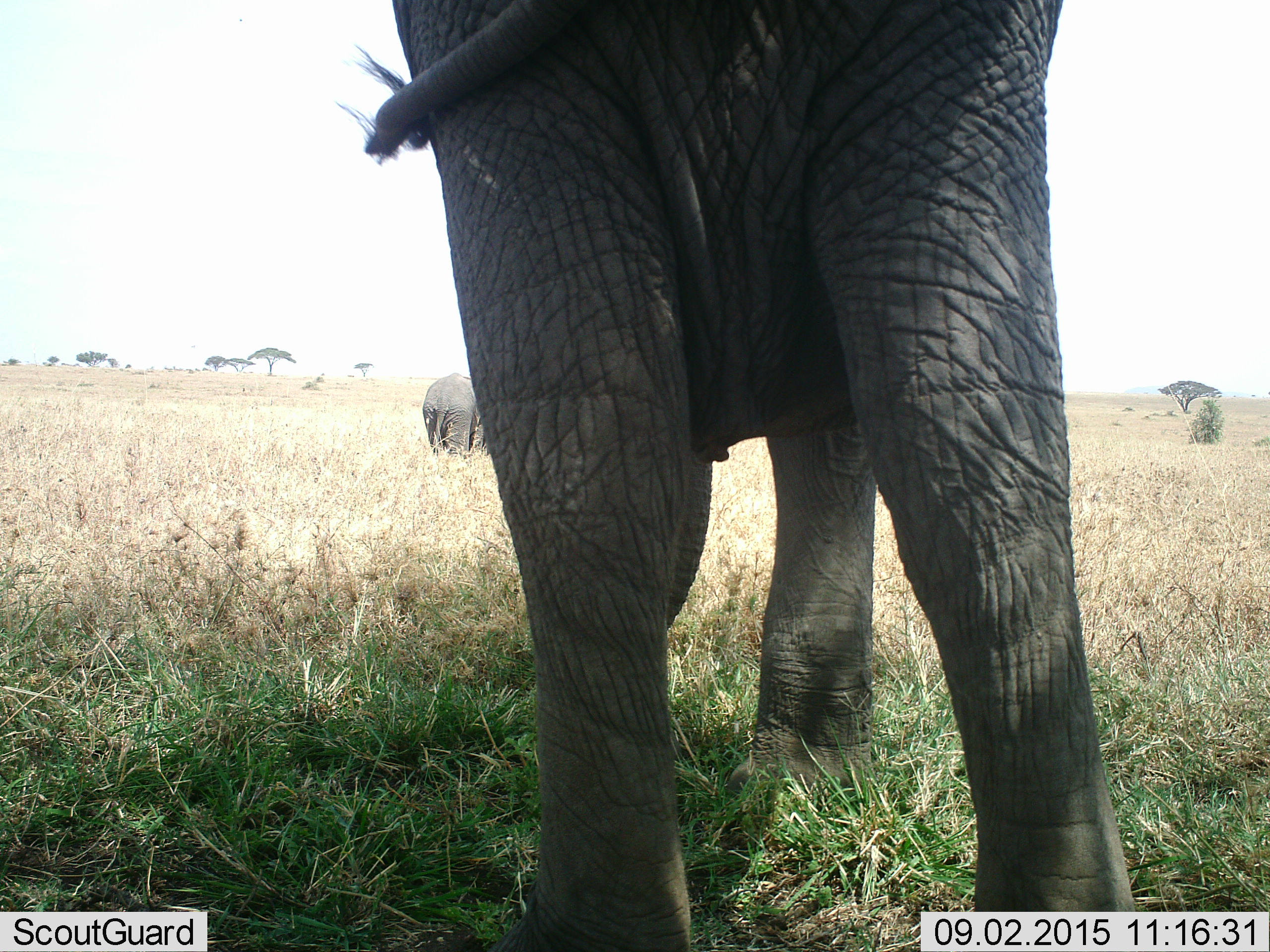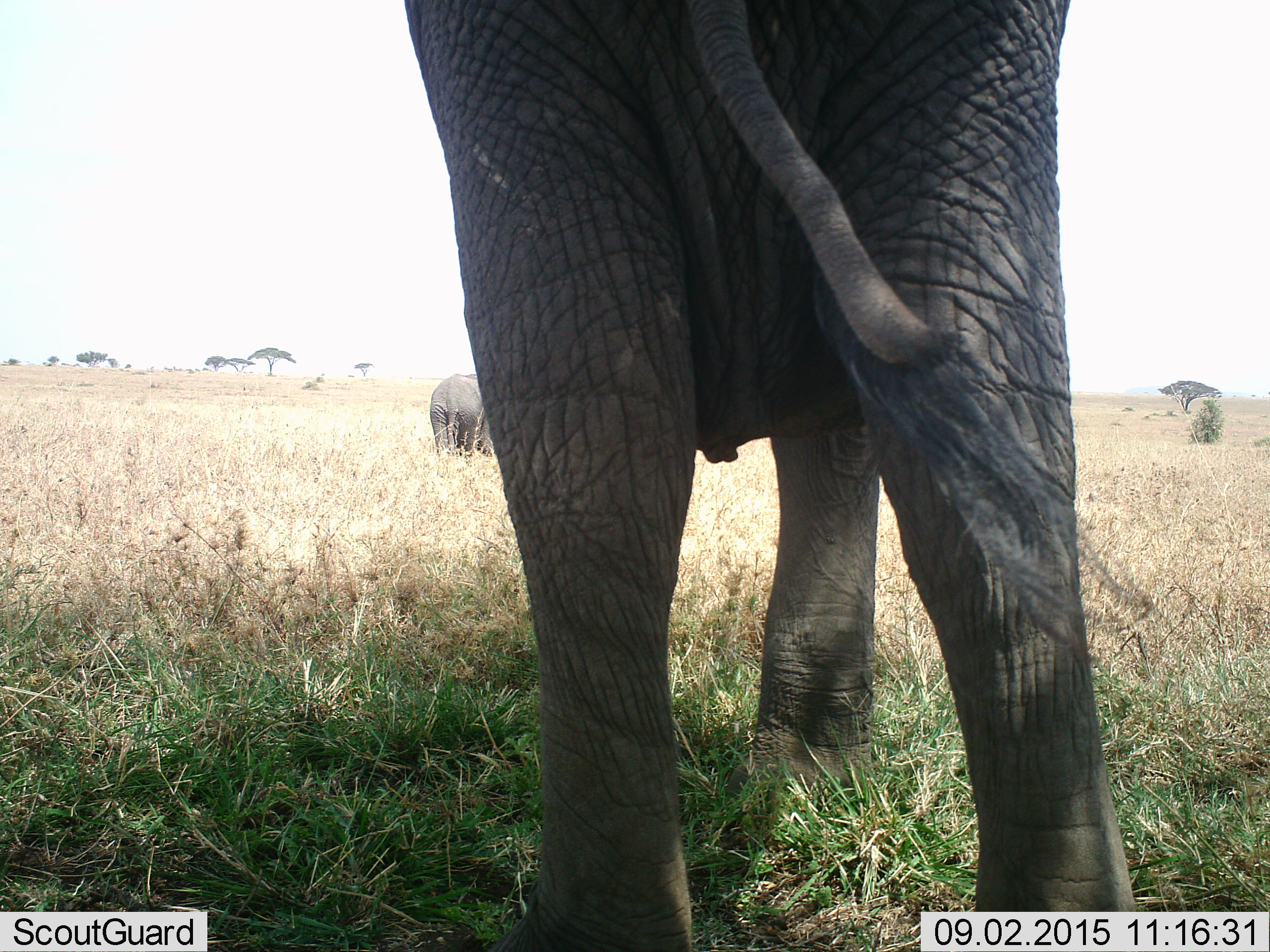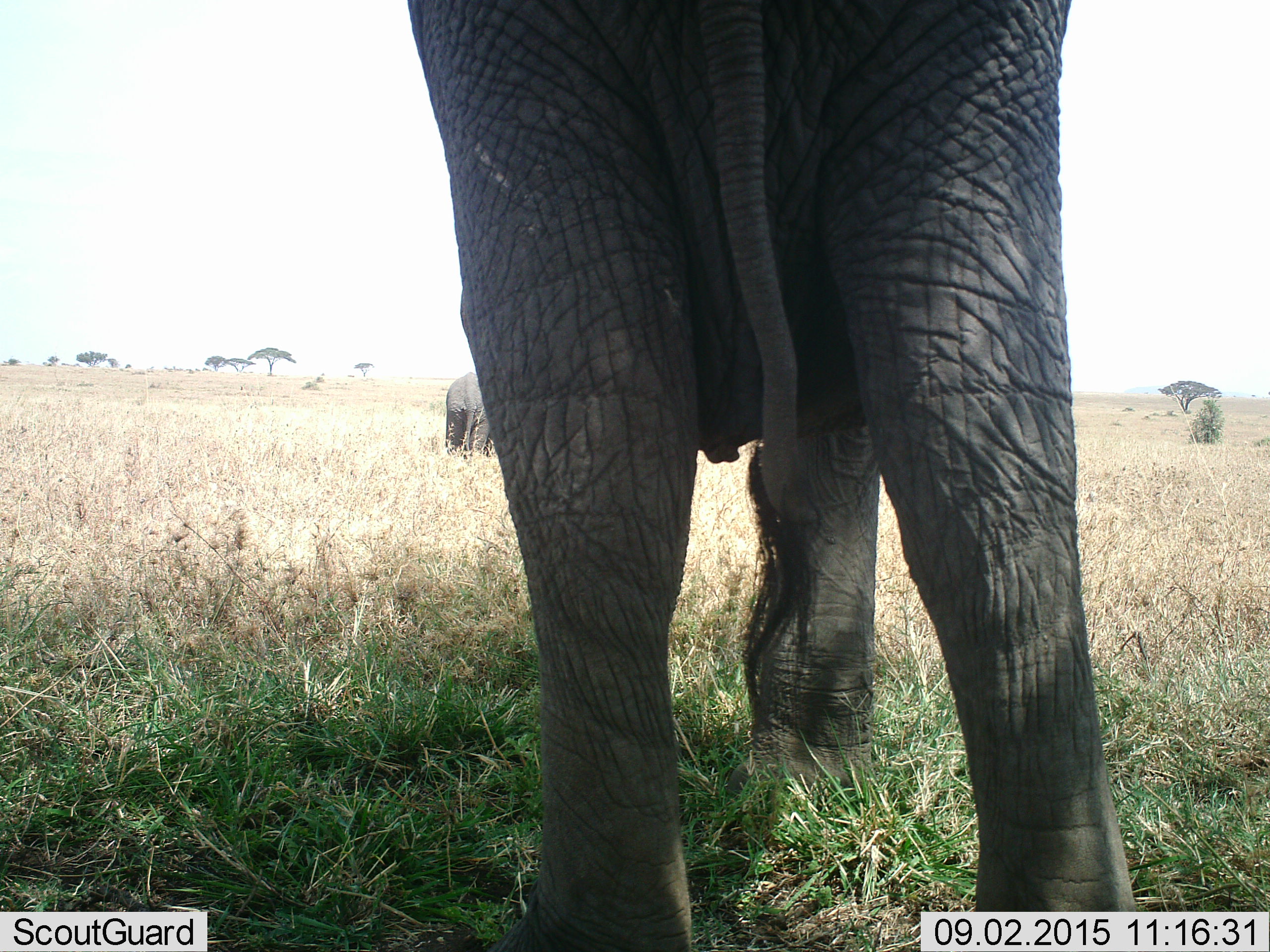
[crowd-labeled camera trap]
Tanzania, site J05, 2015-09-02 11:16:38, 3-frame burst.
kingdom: Animalia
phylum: Chordata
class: Mammalia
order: Proboscidea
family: Elephantidae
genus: Loxodonta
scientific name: Loxodonta africana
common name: african bush elephant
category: elephant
Elephant (african bush elephant) (Loxodonta africana), count 2. Behavior (volunteer vote fractions): standing 90%, resting 0%, moving 30%, interacting 0%. Young present (vote fraction): 0%. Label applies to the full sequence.